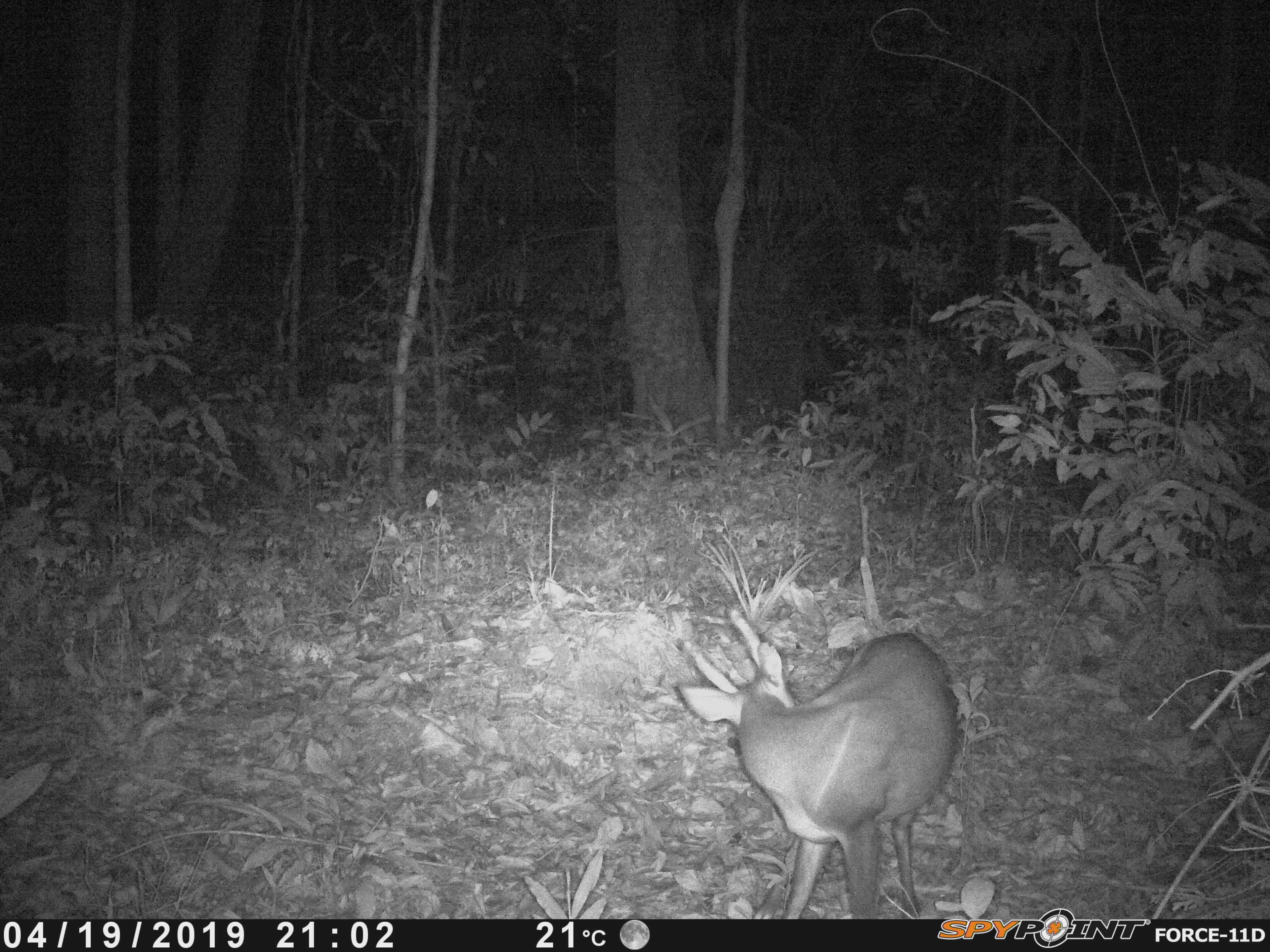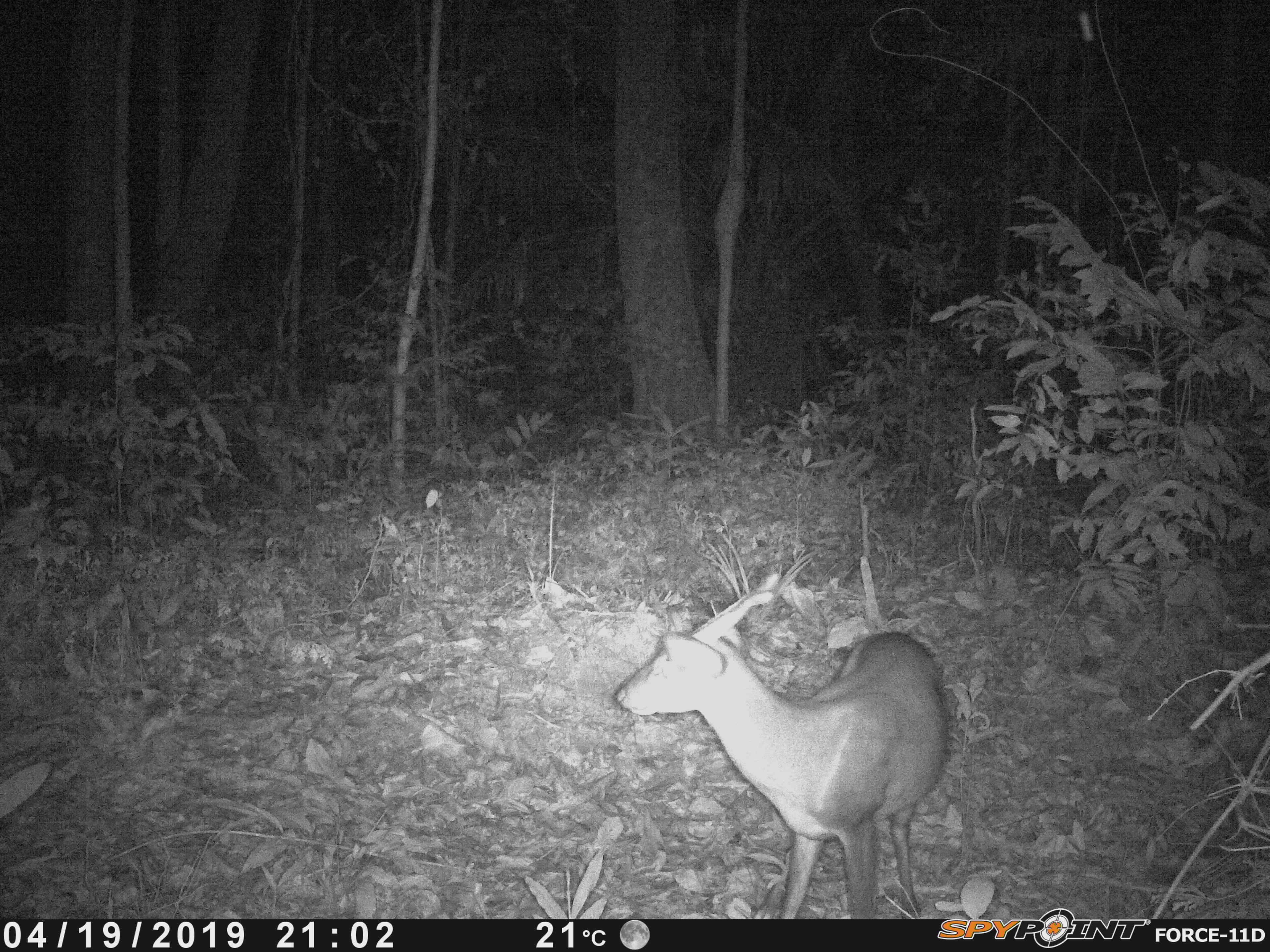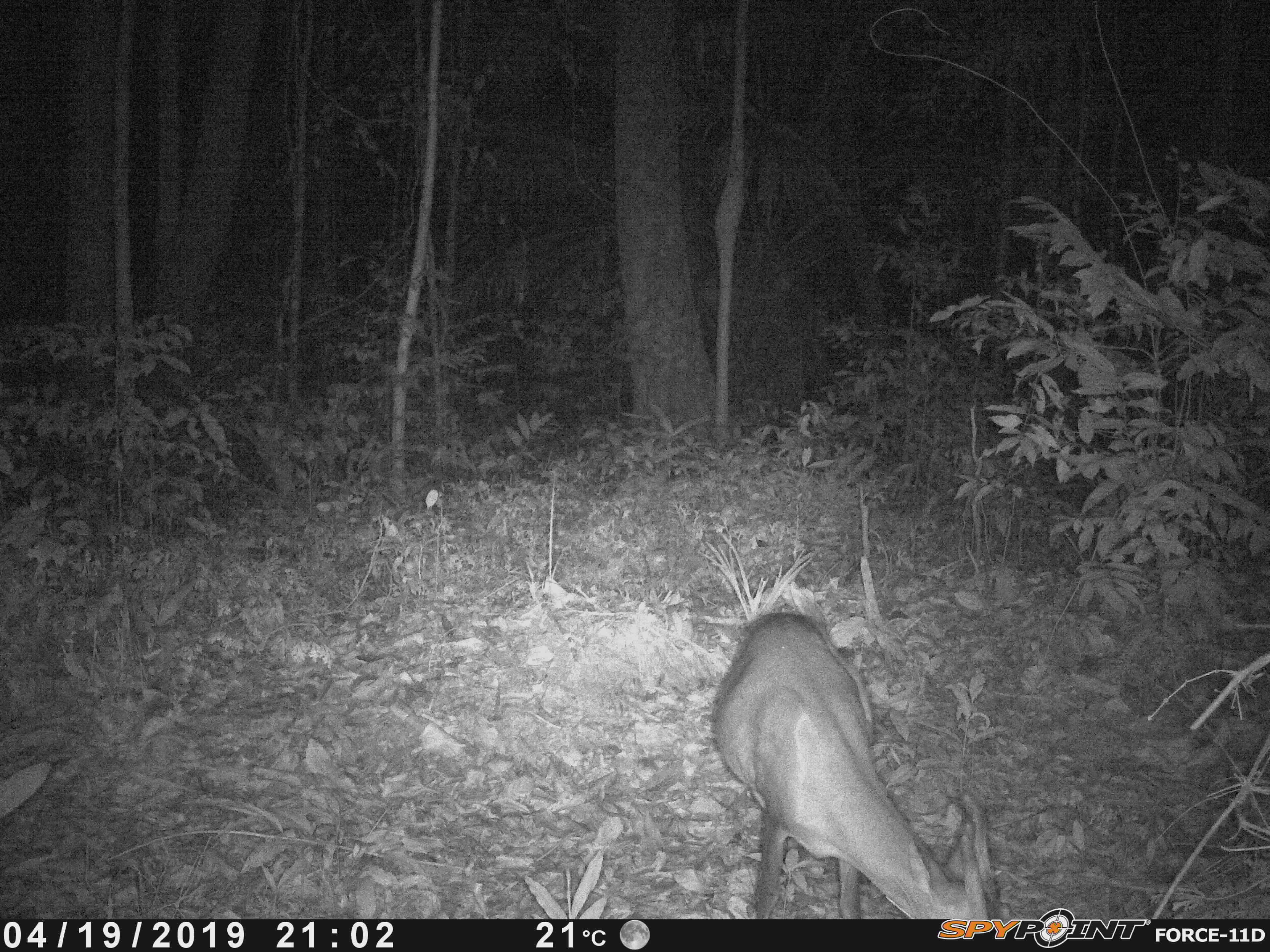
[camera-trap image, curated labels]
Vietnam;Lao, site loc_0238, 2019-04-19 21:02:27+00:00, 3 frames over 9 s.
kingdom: Animalia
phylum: Chordata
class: Mammalia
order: Artiodactyla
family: Cervidae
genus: Muntiacus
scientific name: Muntiacus vuquangensis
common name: large-antlered muntjac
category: large antlered muntjac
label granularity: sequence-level